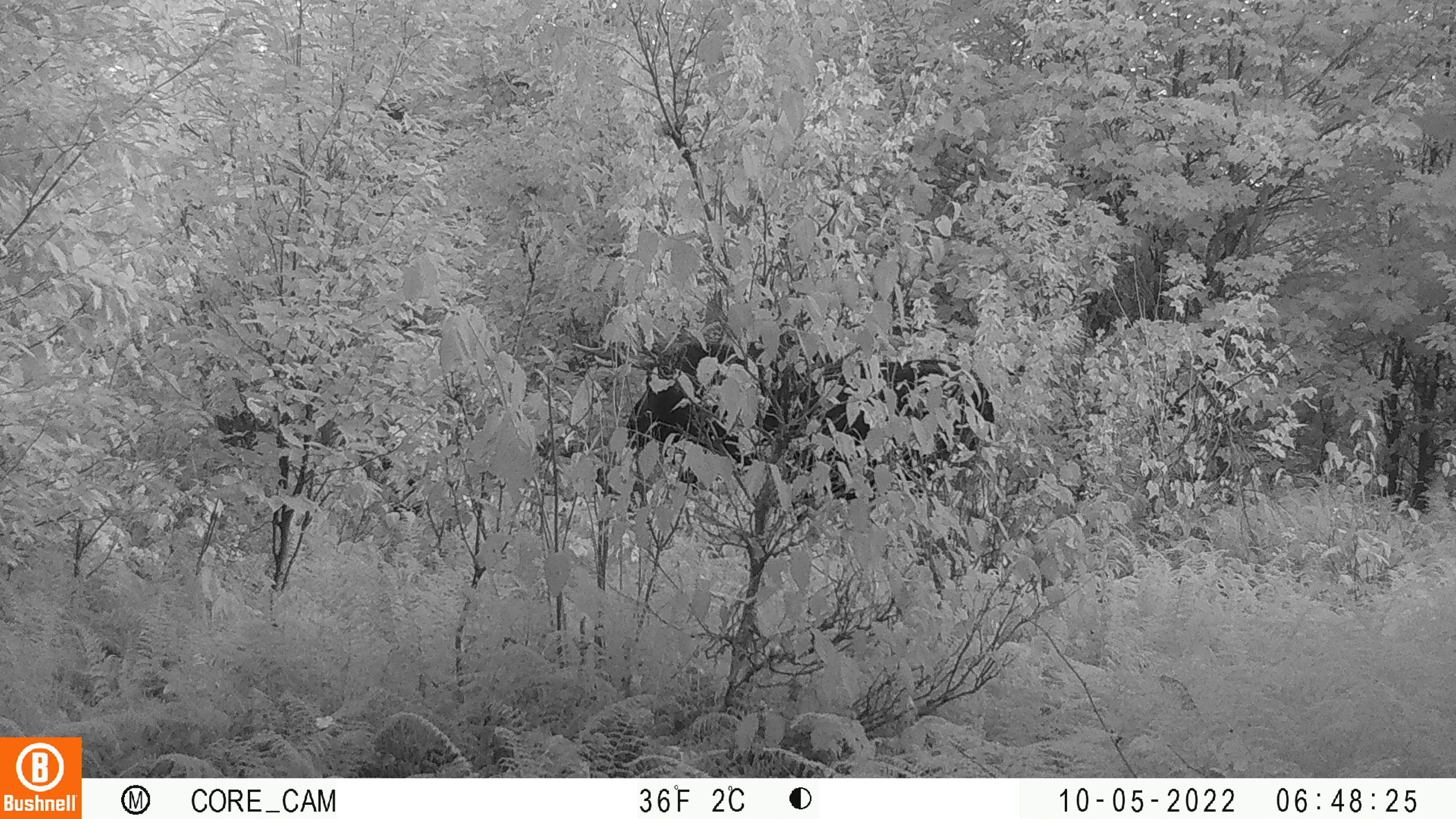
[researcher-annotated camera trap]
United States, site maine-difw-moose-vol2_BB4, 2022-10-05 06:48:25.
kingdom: Animalia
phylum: Chordata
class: Mammalia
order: Artiodactyla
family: Cervidae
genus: Alces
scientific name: Alces alces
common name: moose